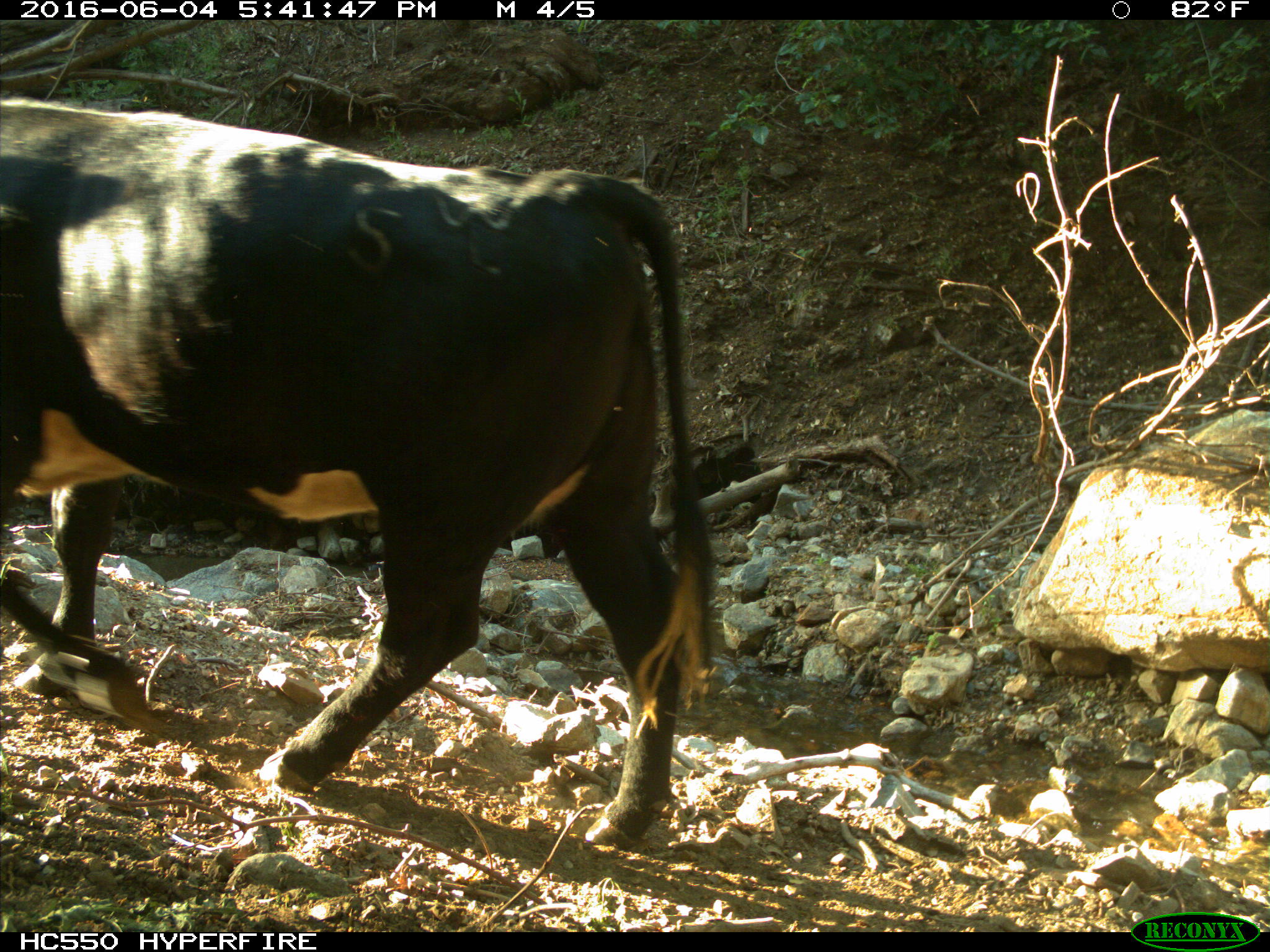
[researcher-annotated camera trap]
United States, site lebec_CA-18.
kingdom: Animalia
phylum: Chordata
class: Mammalia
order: Artiodactyla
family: Bovidae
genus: Bos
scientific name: Bos taurus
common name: domestic cow